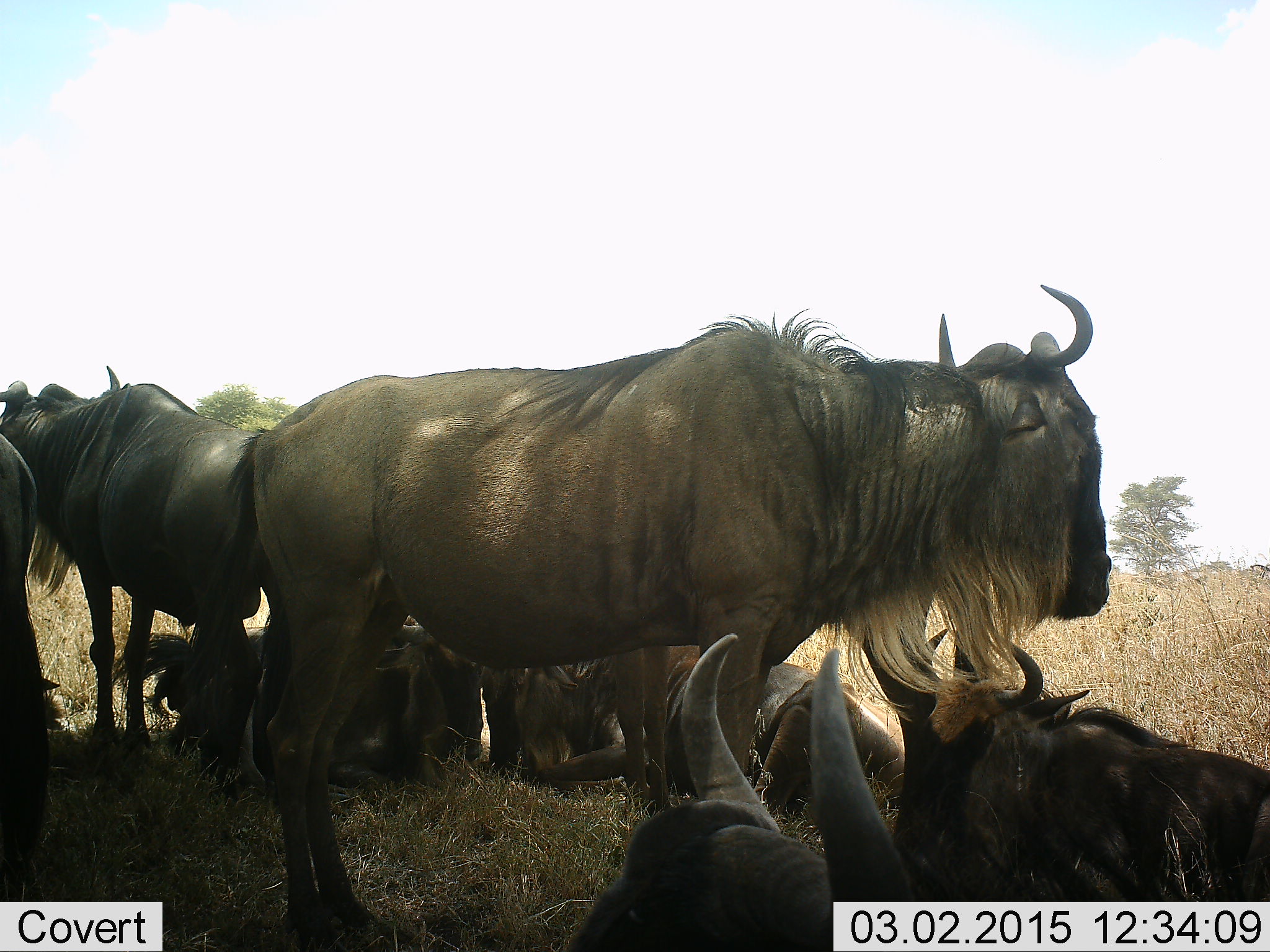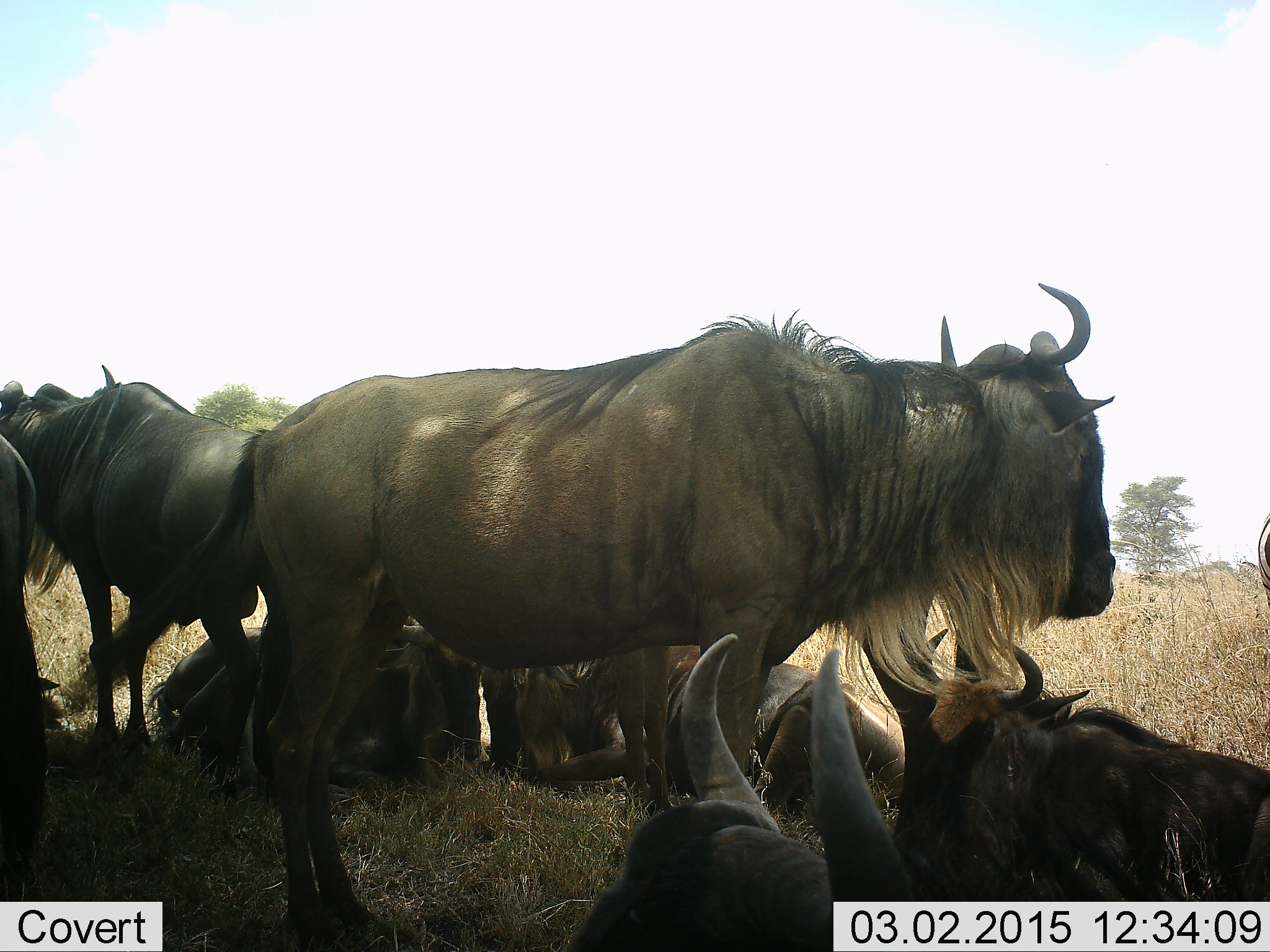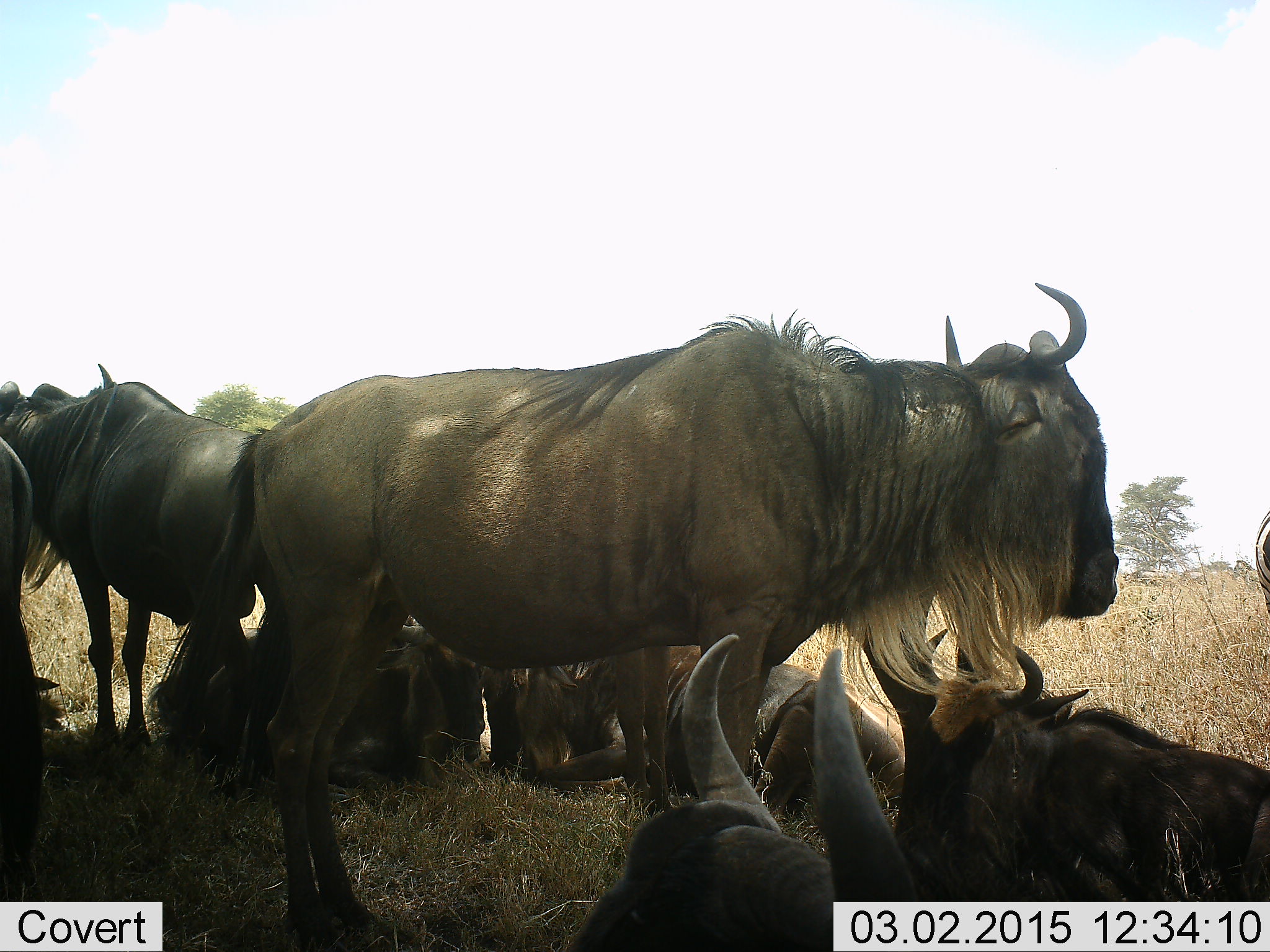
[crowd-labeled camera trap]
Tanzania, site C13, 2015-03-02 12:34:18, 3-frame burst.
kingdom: Animalia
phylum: Chordata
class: Mammalia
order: Artiodactyla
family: Bovidae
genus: Connochaetes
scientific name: Connochaetes taurinus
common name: blue wildebeest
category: wildebeest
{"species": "wildebeest (blue wildebeest) (Connochaetes taurinus)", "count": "8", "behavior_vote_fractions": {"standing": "75%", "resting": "92%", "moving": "8%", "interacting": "8%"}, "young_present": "0%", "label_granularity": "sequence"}